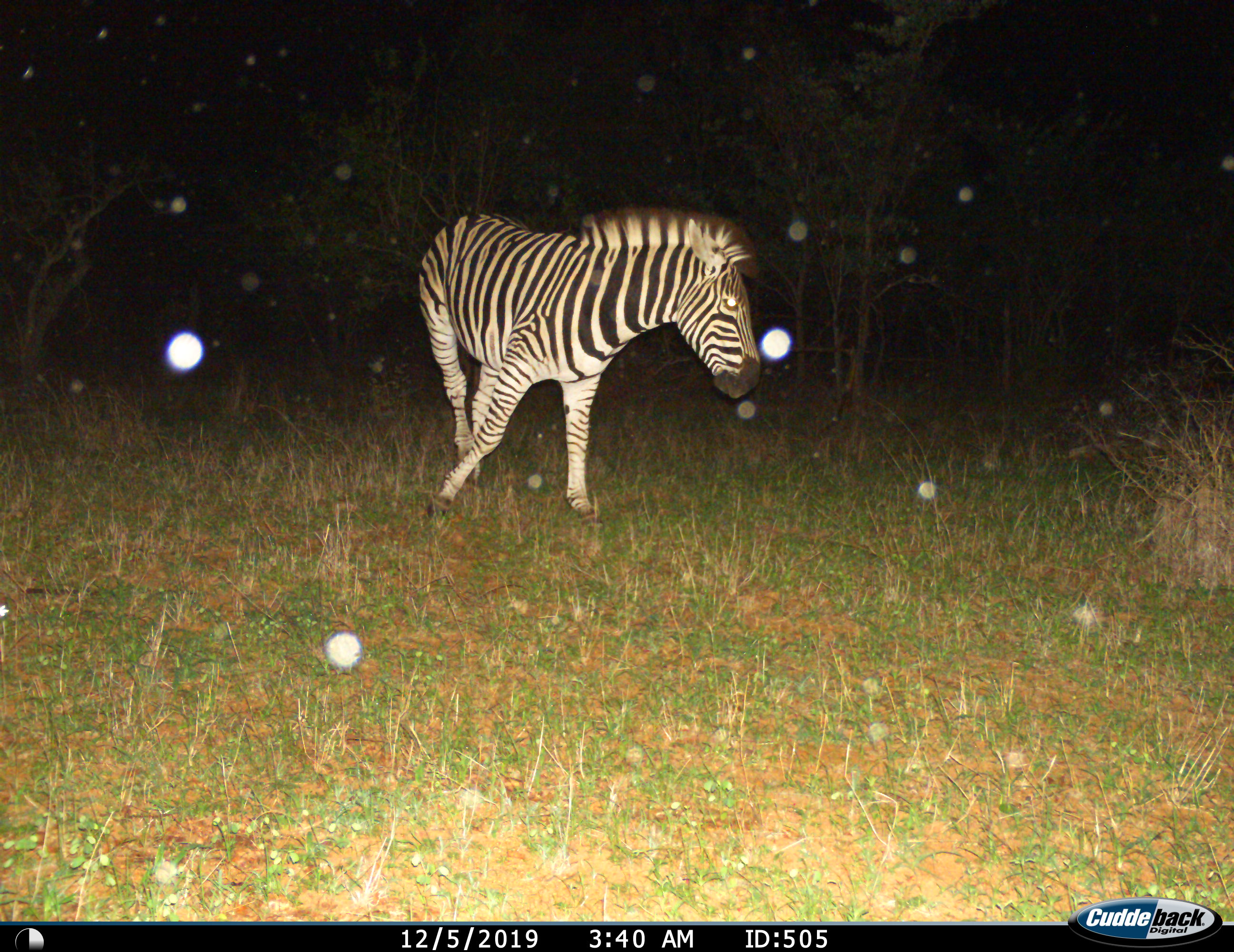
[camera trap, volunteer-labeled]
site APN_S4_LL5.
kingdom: Animalia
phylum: Chordata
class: Mammalia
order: Perissodactyla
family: Equidae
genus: Equus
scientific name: Equus quagga burchellii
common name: burchell's zebra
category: zebraburchells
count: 1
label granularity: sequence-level